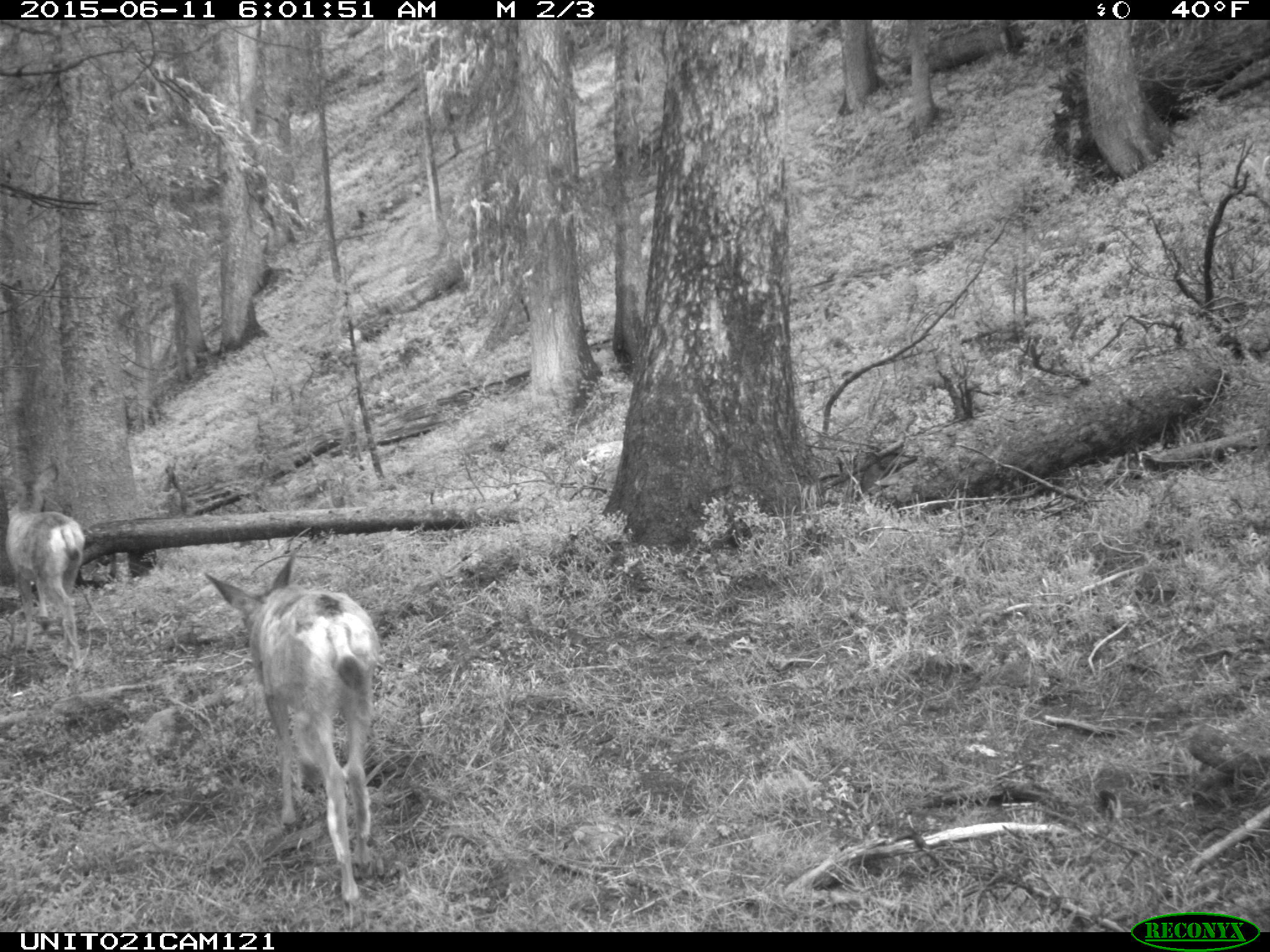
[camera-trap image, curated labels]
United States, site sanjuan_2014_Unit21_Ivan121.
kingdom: Animalia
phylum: Chordata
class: Mammalia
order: Artiodactyla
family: Cervidae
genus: Odocoileus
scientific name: Odocoileus hemionus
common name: mule deer